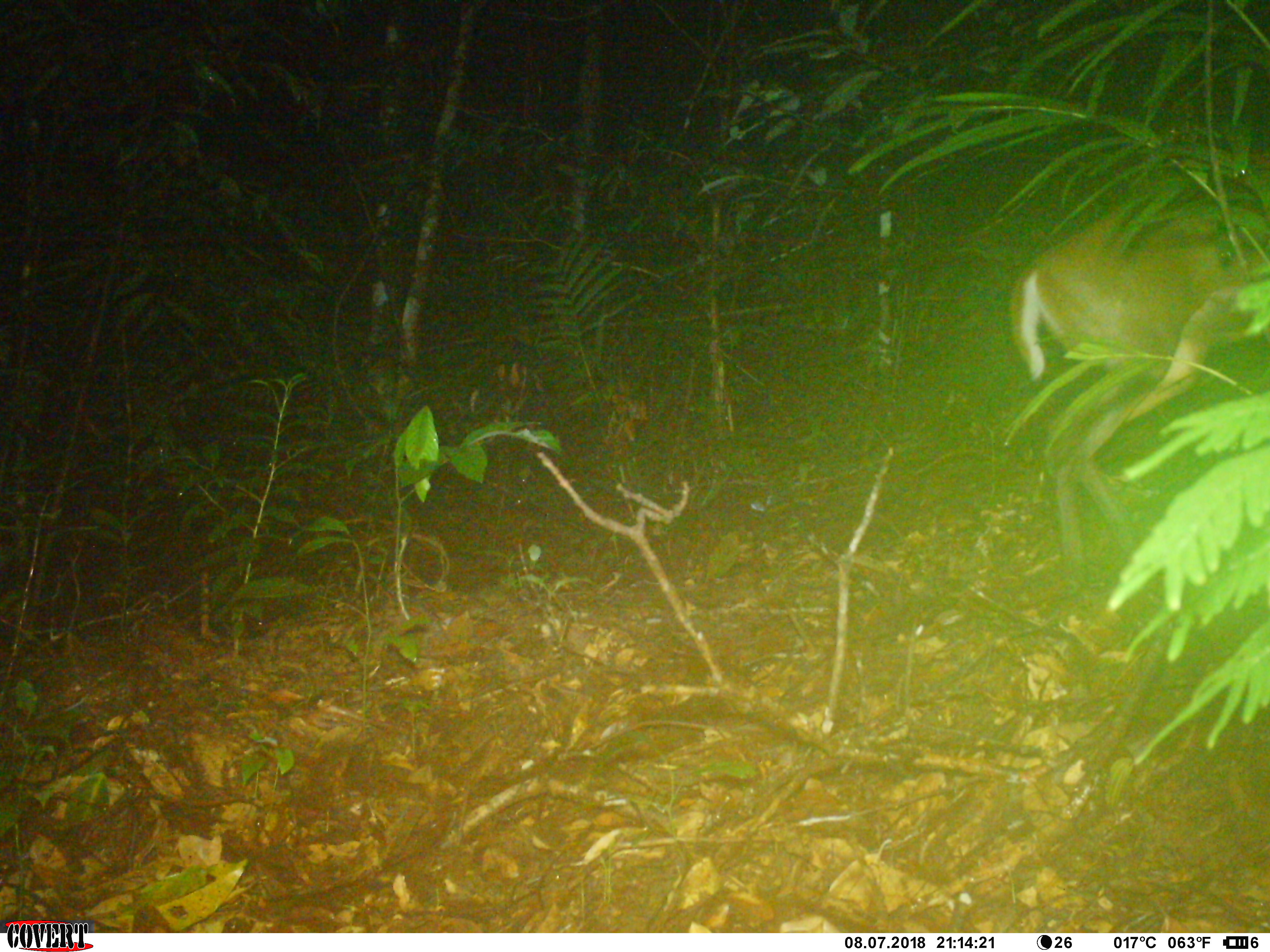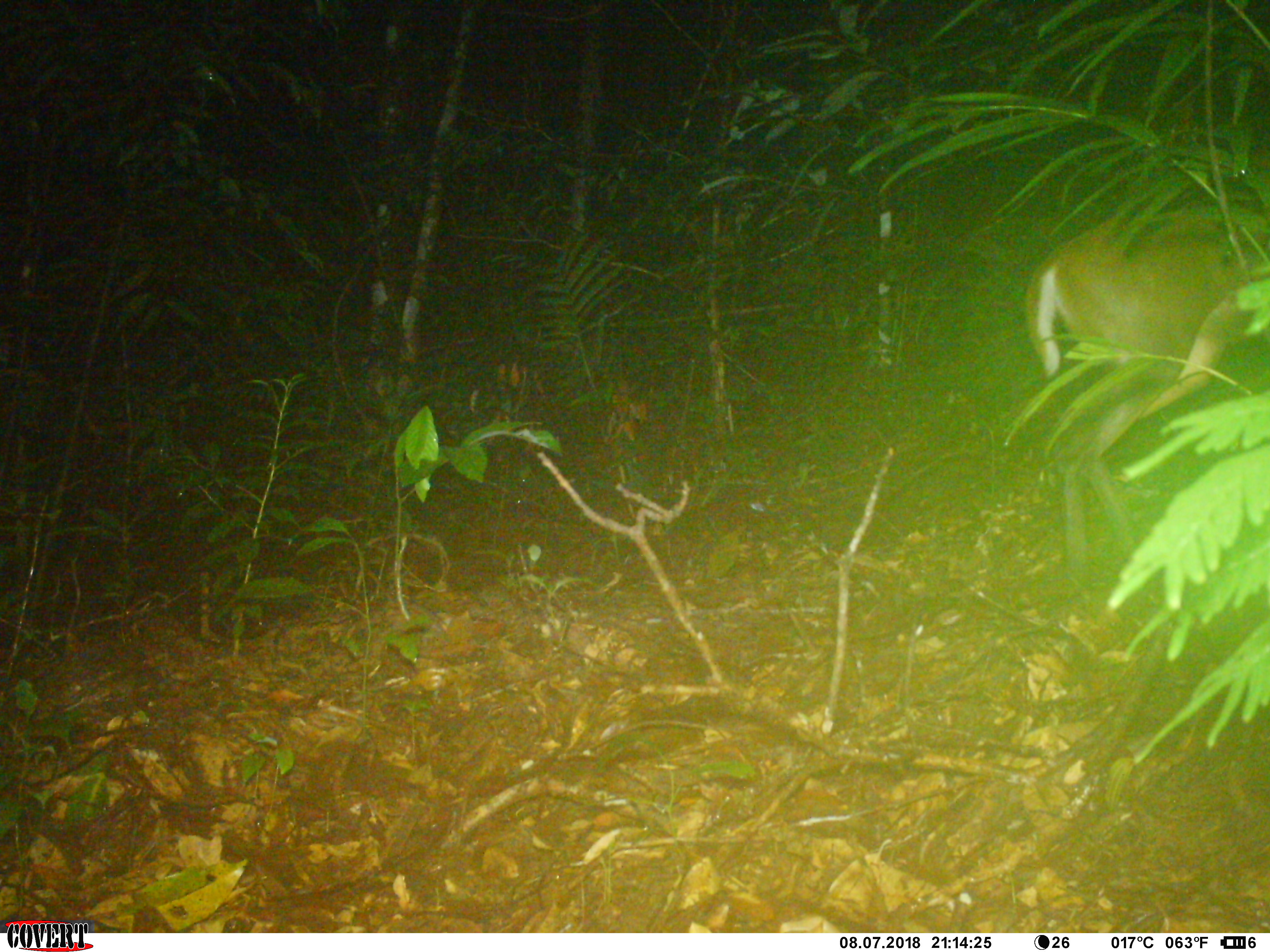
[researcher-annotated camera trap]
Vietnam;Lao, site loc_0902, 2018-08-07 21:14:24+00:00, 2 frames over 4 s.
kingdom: Animalia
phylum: Chordata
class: Mammalia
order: Artiodactyla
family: Cervidae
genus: Muntiacus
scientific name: Muntiacus rooseveltorum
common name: roosevelt's muntjac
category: roosevelts muntjac group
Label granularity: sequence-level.